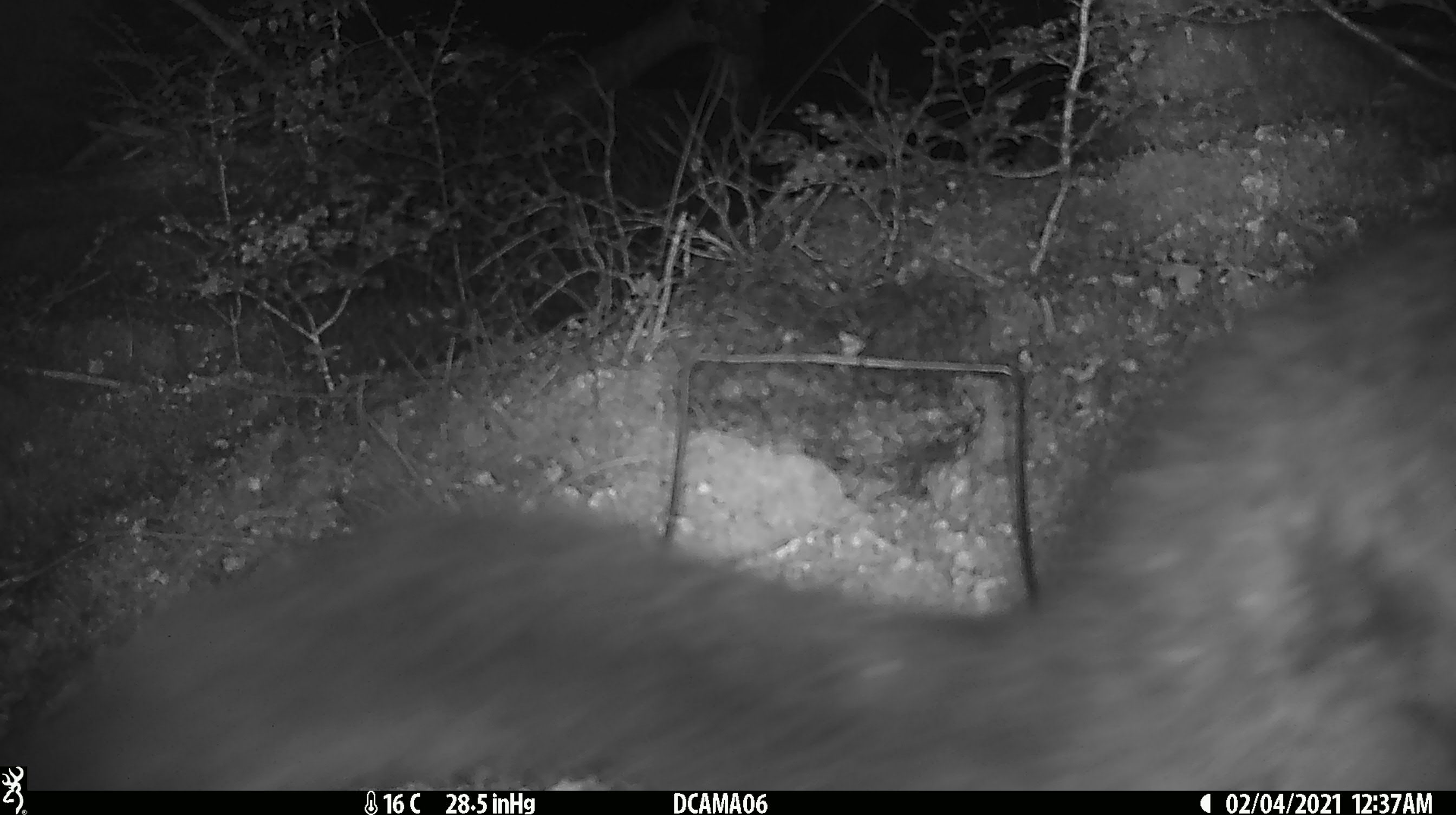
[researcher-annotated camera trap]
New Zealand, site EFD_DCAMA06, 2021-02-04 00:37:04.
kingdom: Animalia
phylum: Chordata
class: Mammalia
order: Diprotodontia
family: Phalangeridae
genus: Trichosurus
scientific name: Trichosurus vulpecula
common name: common brushtail possum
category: possum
Possum (common brushtail possum) (Trichosurus vulpecula).